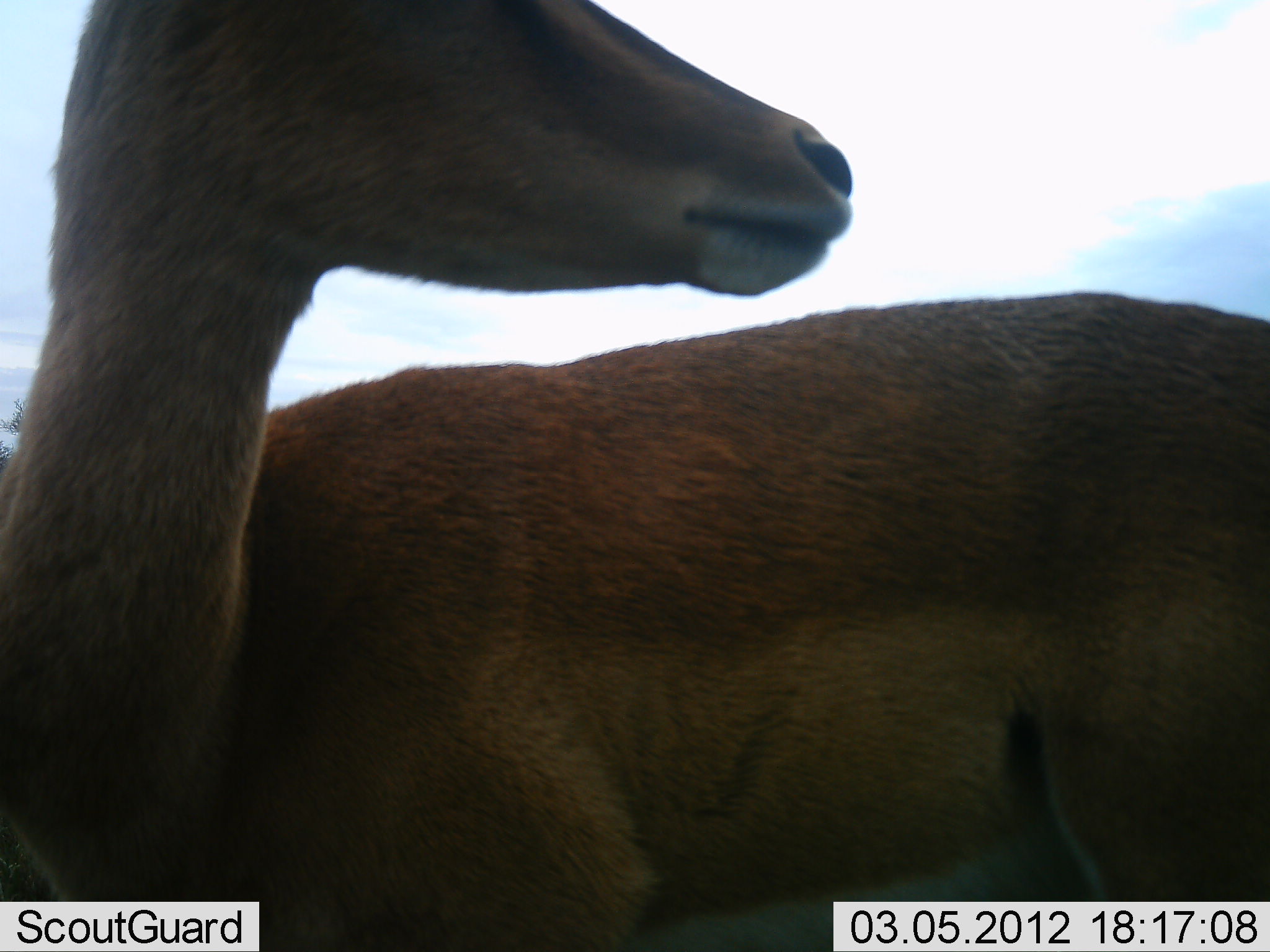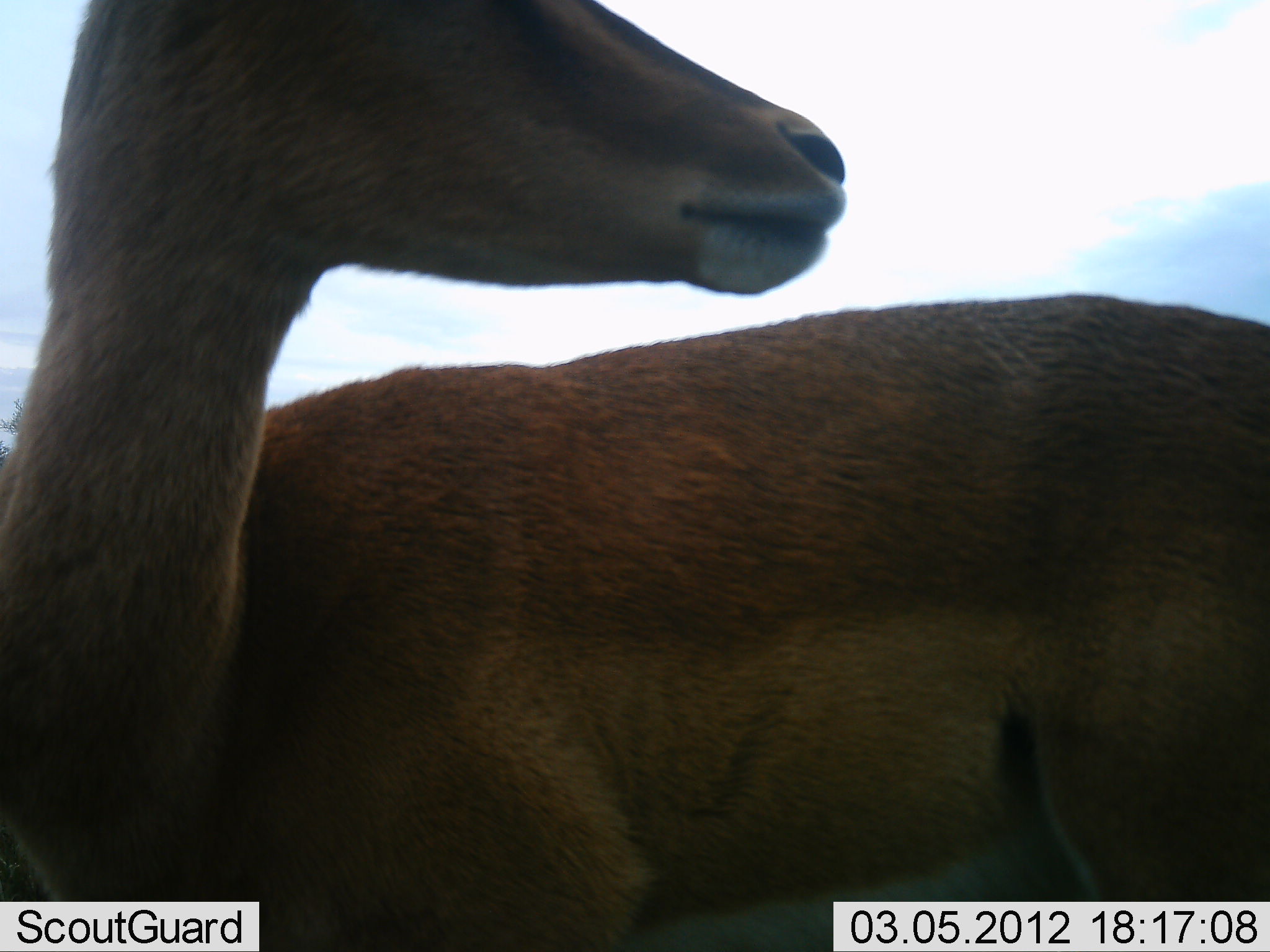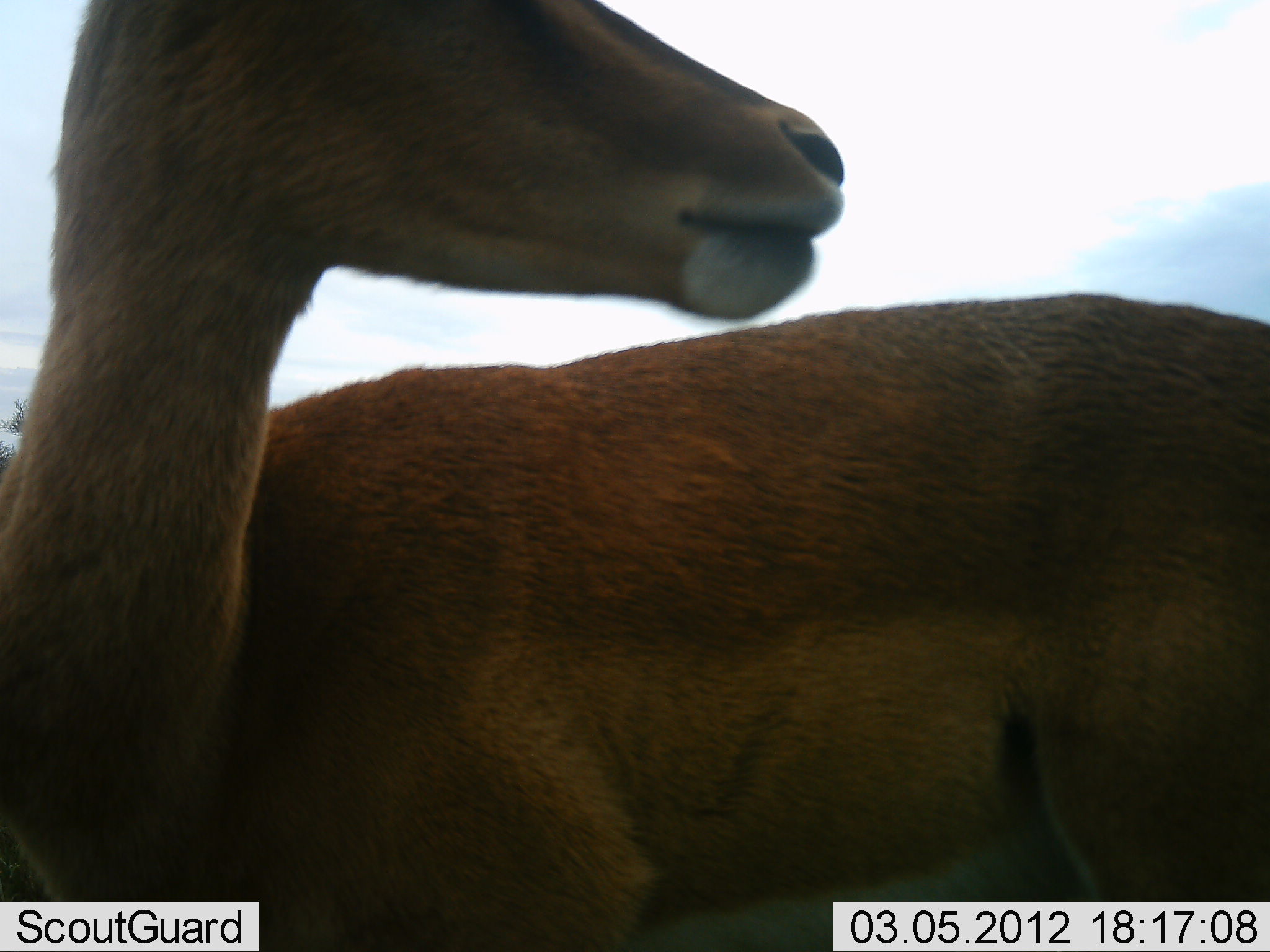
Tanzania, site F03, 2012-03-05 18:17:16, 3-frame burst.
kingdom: Animalia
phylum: Chordata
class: Mammalia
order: Artiodactyla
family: Bovidae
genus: Aepyceros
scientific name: Aepyceros melampus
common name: impala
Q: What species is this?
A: Impala (Aepyceros melampus).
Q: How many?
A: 1.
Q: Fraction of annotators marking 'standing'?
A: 100%.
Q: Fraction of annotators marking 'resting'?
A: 0%.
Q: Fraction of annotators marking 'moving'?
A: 0%.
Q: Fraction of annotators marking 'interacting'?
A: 0%.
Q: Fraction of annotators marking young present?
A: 0%.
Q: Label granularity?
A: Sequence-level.